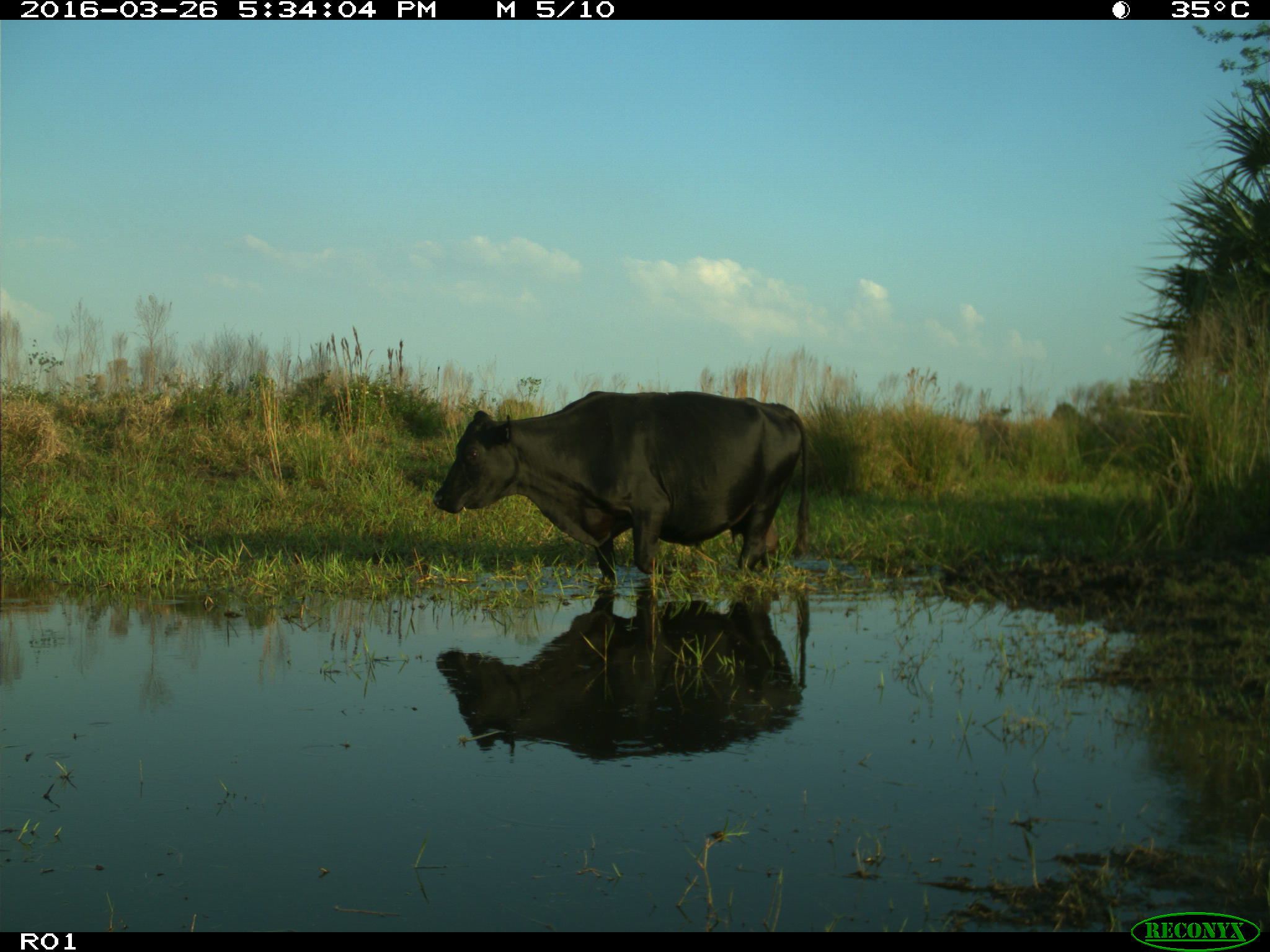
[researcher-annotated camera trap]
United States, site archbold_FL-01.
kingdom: Animalia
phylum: Chordata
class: Mammalia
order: Artiodactyla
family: Bovidae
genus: Bos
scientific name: Bos taurus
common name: domestic cow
Bos taurus (domestic cow).